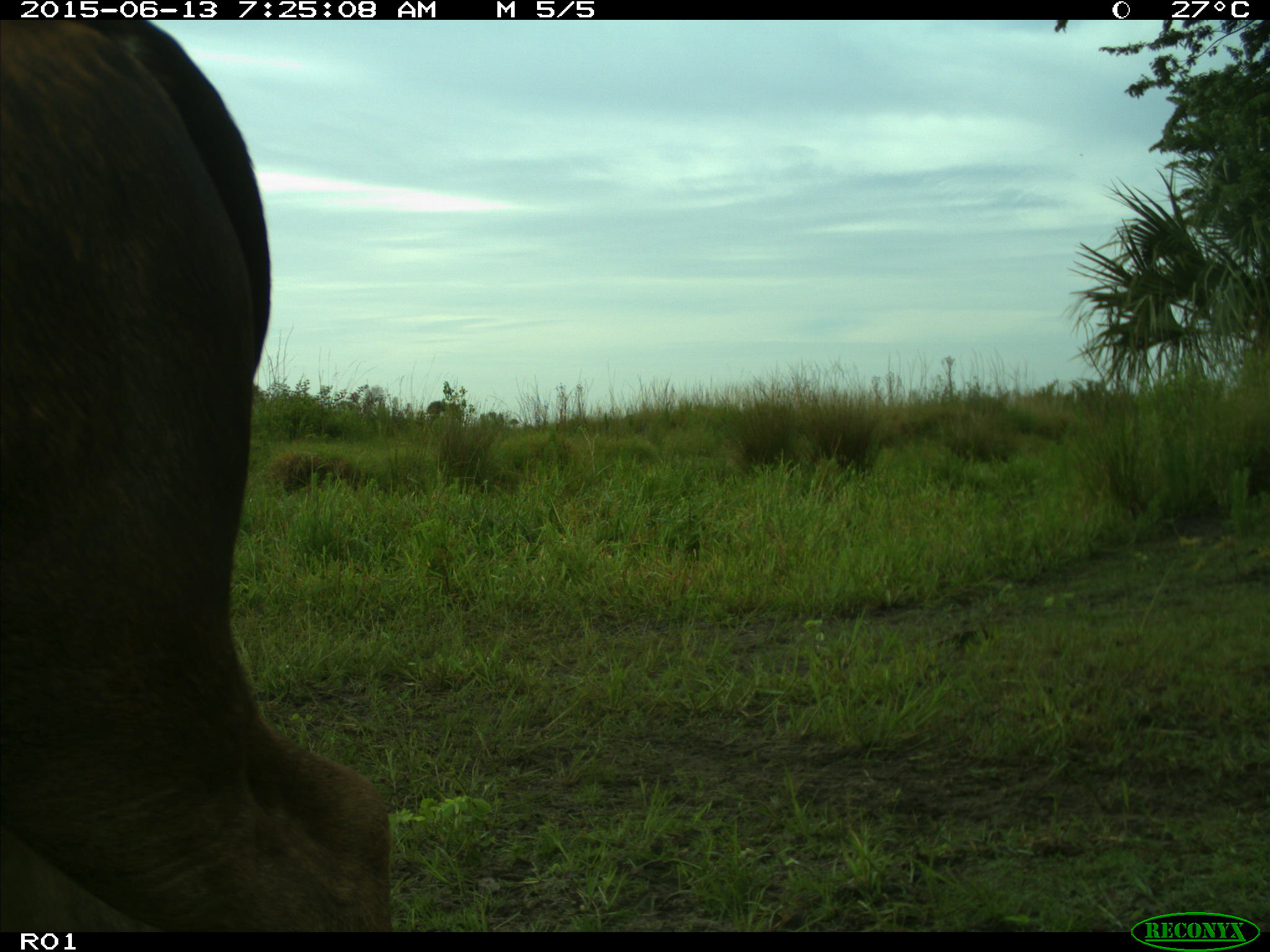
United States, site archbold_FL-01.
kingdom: Animalia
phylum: Chordata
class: Mammalia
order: Artiodactyla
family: Bovidae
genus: Bos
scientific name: Bos taurus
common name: domestic cow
Bos taurus (domestic cow).